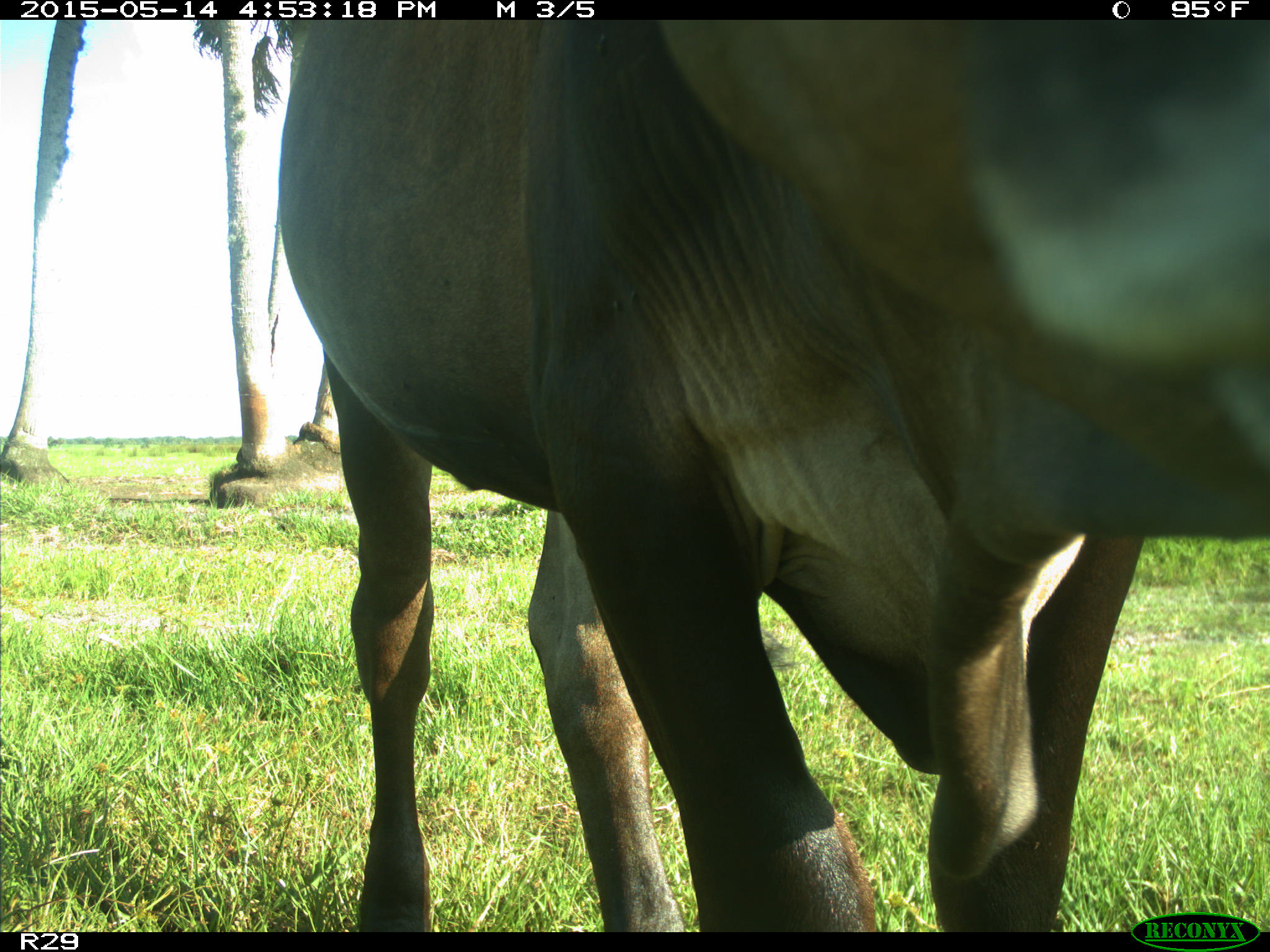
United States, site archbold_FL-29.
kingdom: Animalia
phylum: Chordata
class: Mammalia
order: Artiodactyla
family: Bovidae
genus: Bos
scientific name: Bos taurus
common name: domestic cow